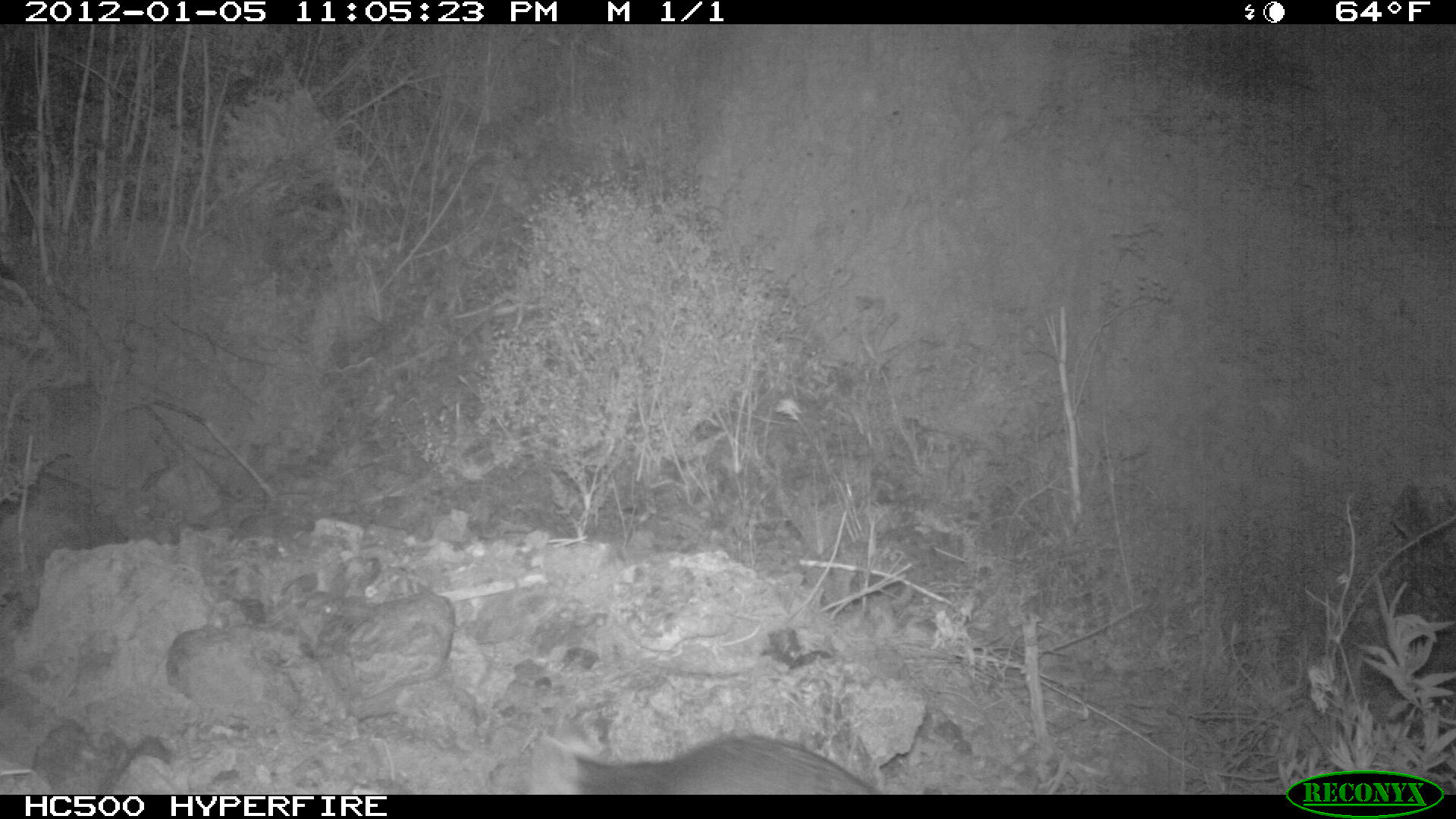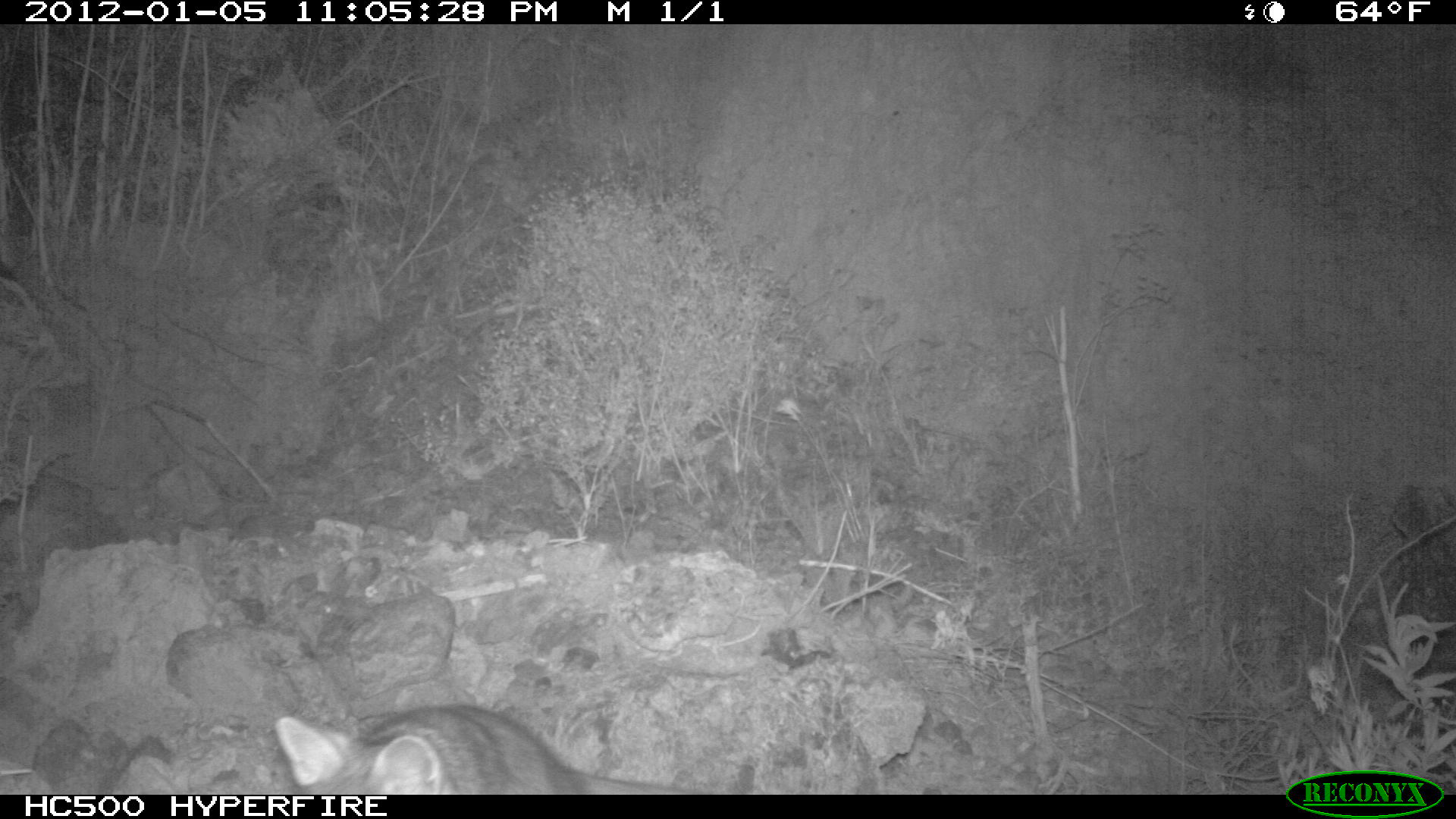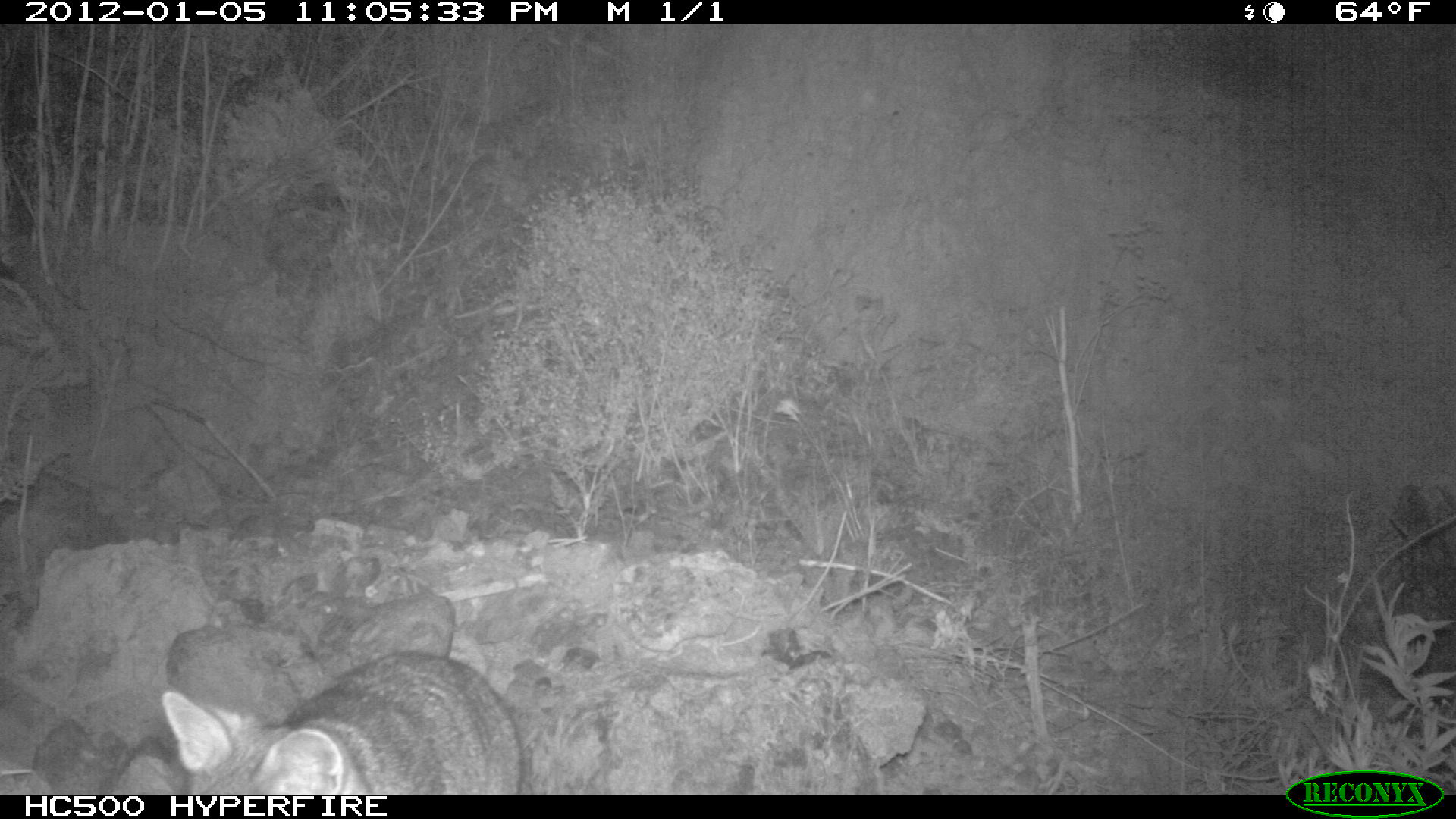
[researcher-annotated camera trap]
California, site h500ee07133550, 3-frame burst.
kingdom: Animalia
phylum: Chordata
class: Mammalia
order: Carnivora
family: Canidae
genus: Urocyon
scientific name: Urocyon littoralis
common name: island fox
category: fox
Fox (island fox) (Urocyon littoralis).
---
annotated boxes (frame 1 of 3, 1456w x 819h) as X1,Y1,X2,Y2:
fox: 528,723,881,795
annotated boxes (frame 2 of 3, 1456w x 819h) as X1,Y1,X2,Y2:
fox: 274,708,675,793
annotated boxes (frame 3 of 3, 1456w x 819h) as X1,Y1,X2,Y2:
fox: 159,650,524,794